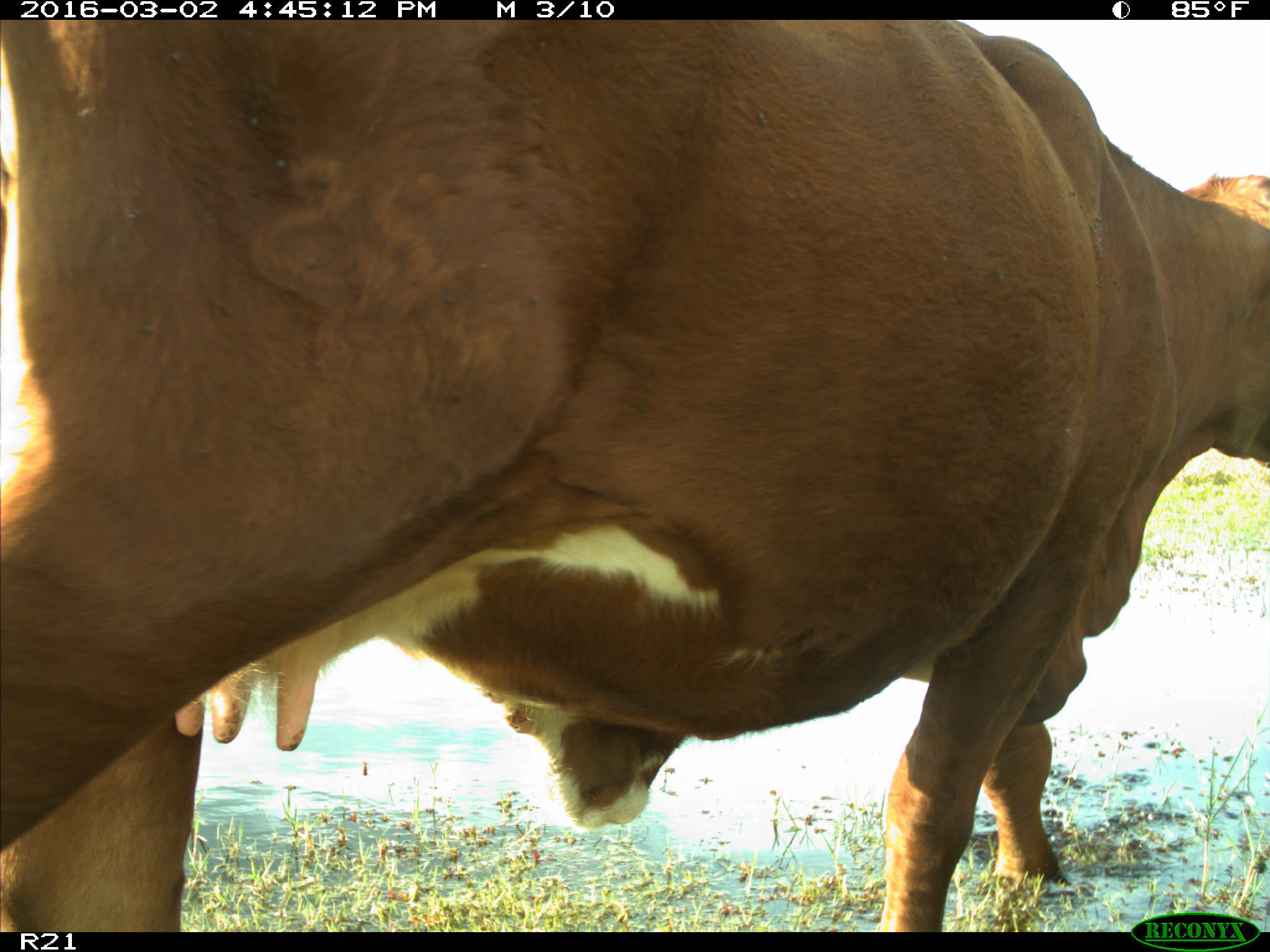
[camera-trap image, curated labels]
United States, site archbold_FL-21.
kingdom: Animalia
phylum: Chordata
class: Mammalia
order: Artiodactyla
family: Bovidae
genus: Bos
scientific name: Bos taurus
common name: domestic cow